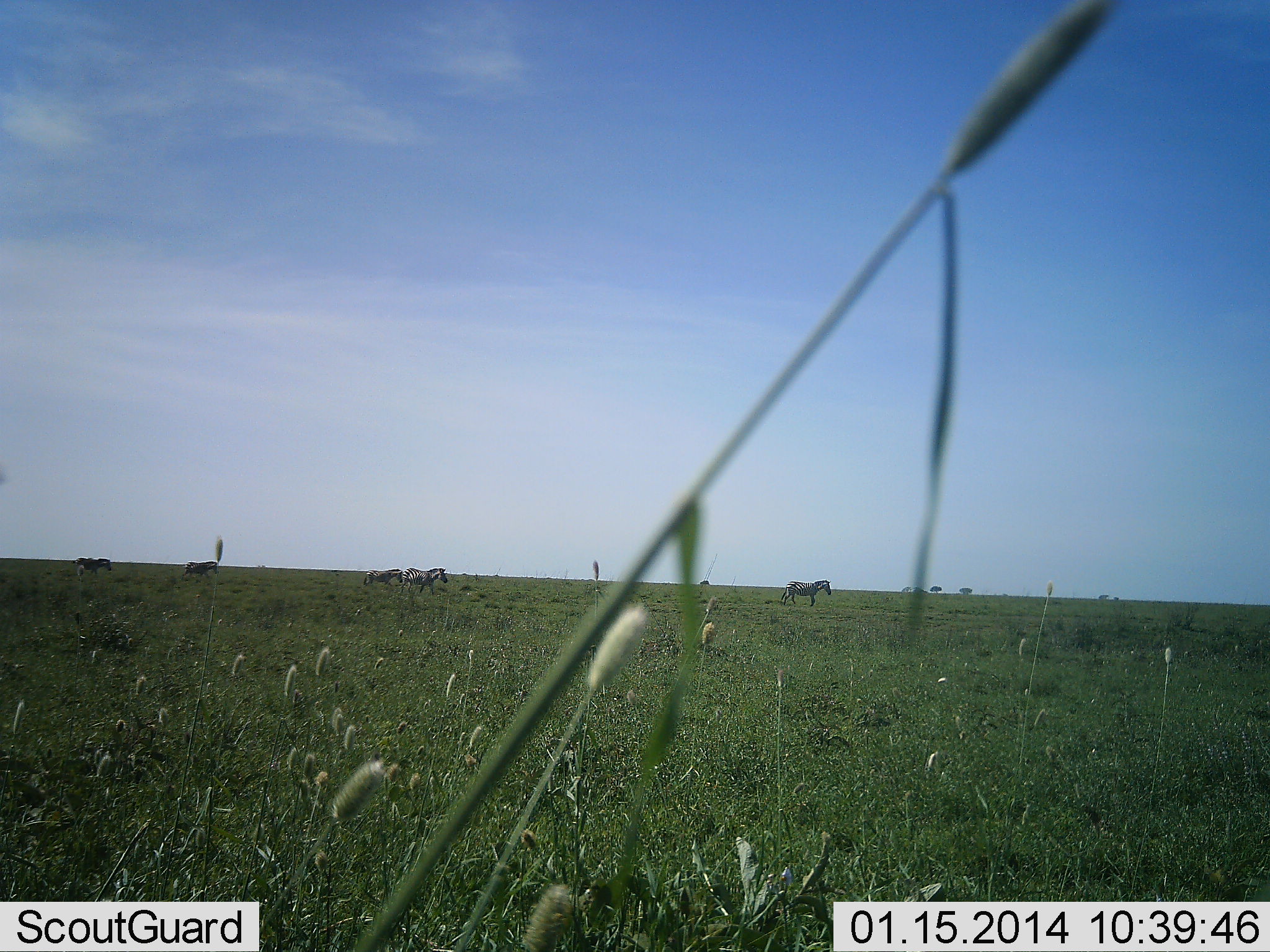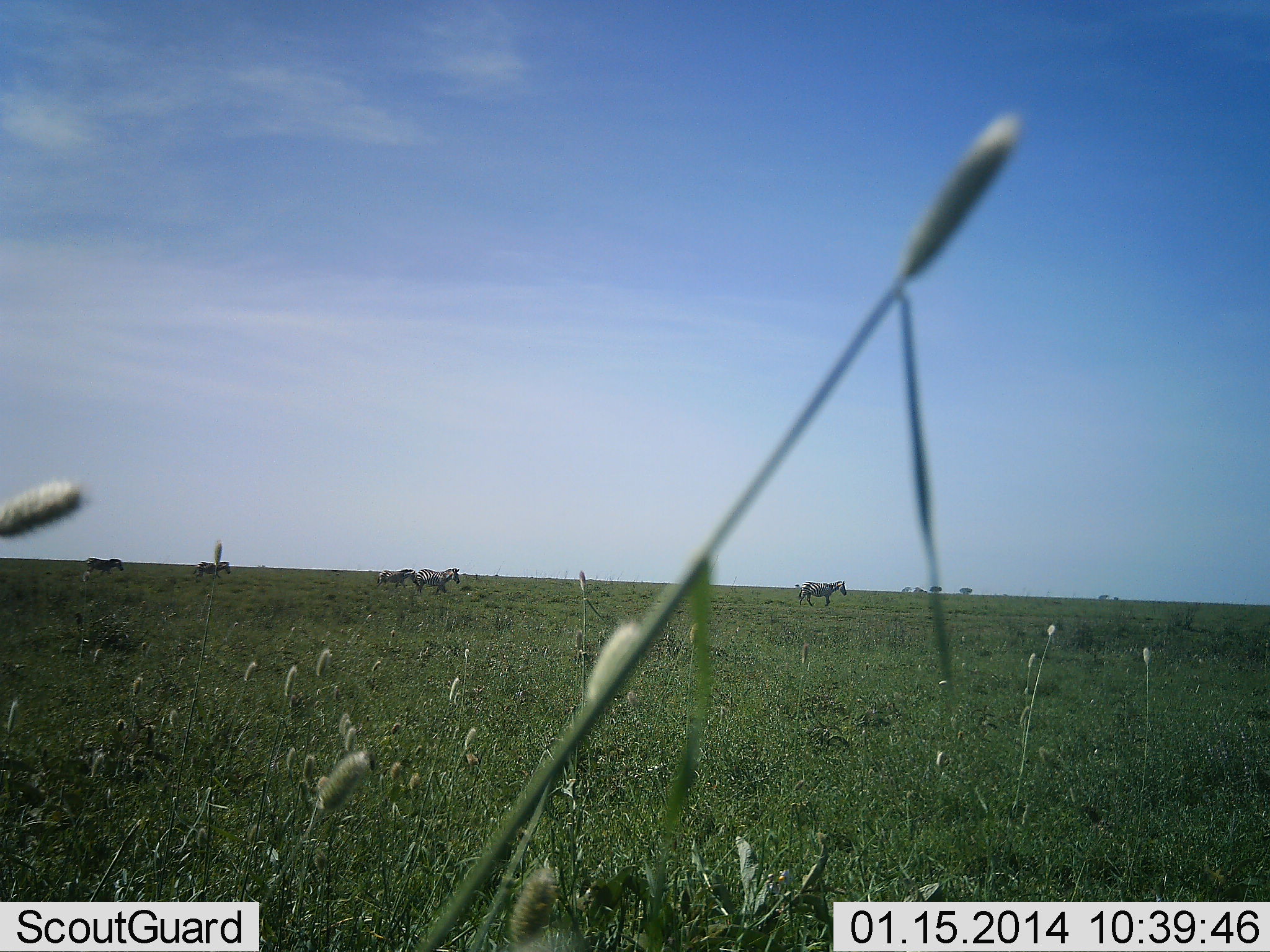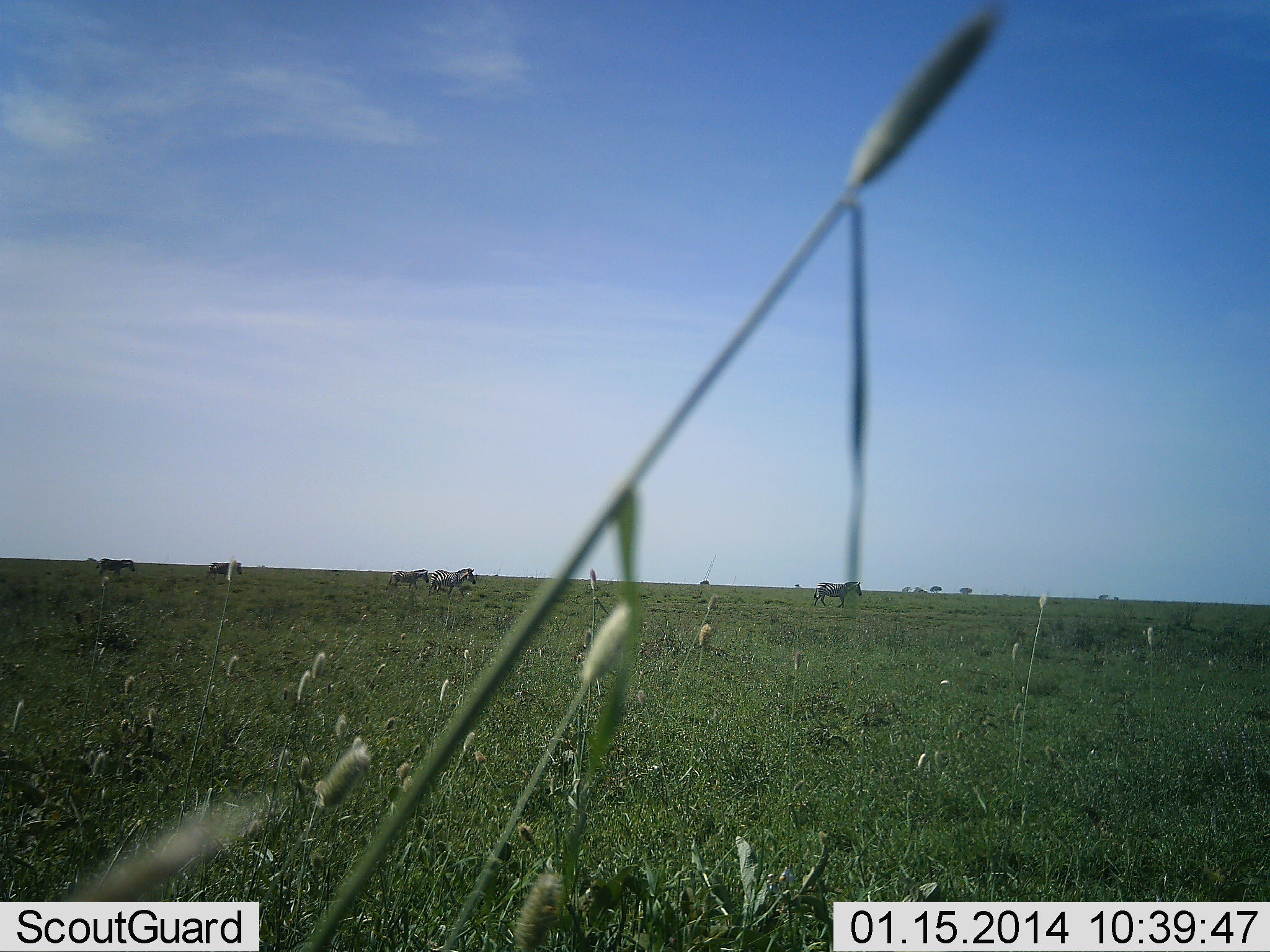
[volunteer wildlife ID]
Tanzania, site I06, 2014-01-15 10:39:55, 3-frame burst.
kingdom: Animalia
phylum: Chordata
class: Mammalia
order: Perissodactyla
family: Equidae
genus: Equus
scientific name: Equus quagga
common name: plains zebra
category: zebra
Zebra (plains zebra) (Equus quagga), count 5. Behavior (volunteer vote fractions): standing 0%, resting 0%, moving 100%, interacting 0%. Young present (vote fraction): 0%. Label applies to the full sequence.